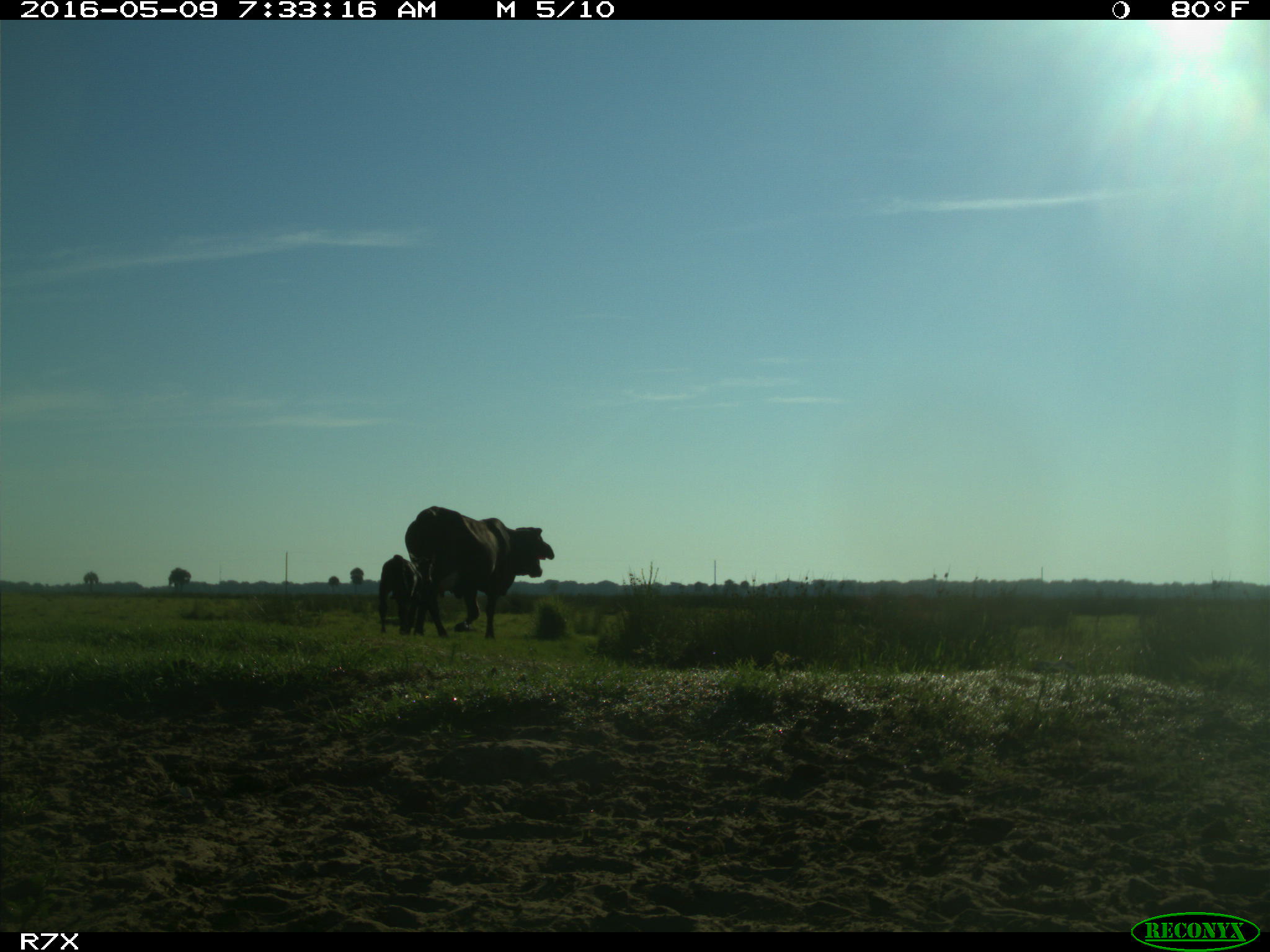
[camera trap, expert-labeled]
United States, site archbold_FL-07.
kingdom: Animalia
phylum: Chordata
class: Mammalia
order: Artiodactyla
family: Bovidae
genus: Bos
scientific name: Bos taurus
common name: domestic cow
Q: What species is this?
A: Bos taurus (domestic cow).